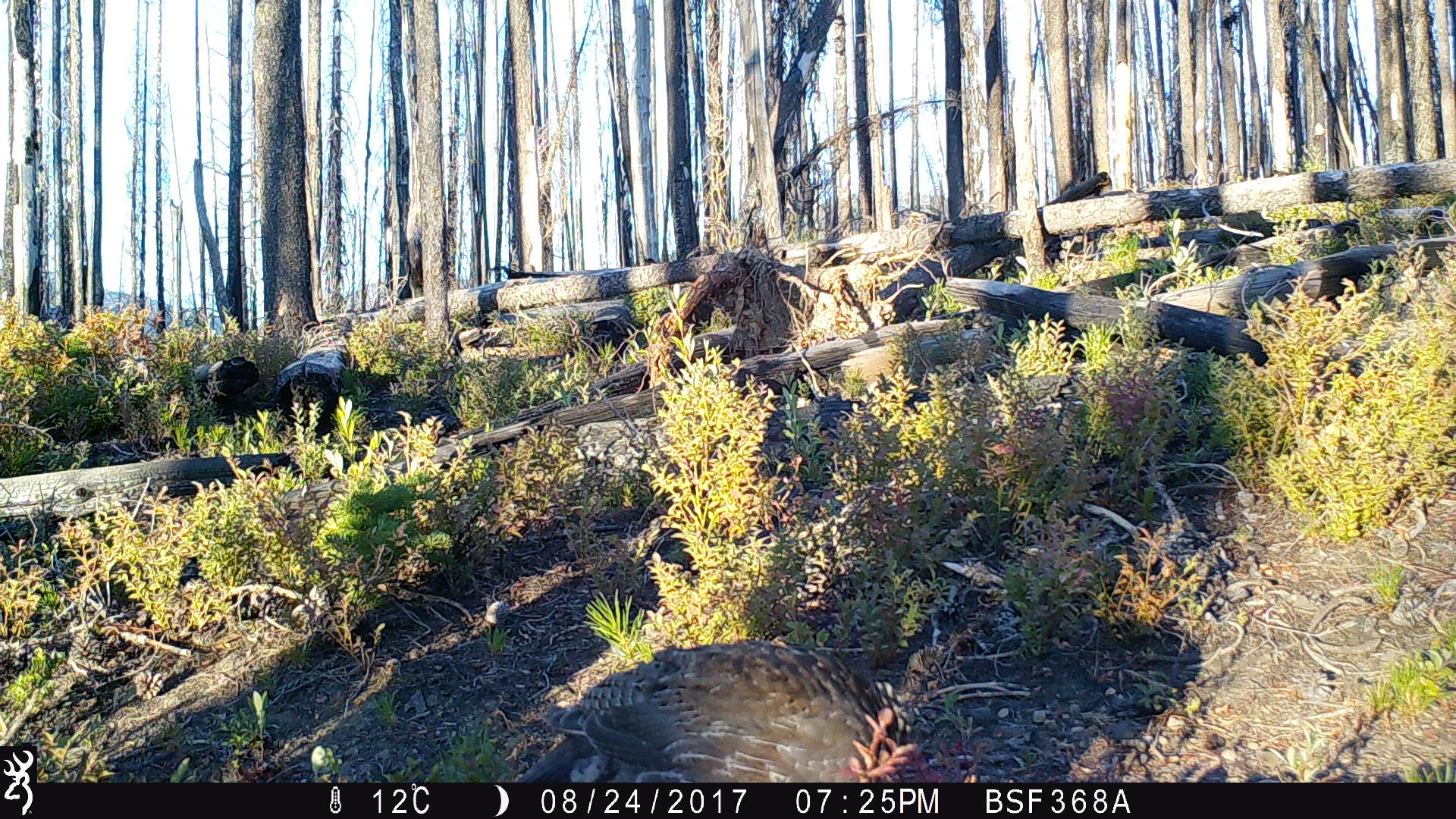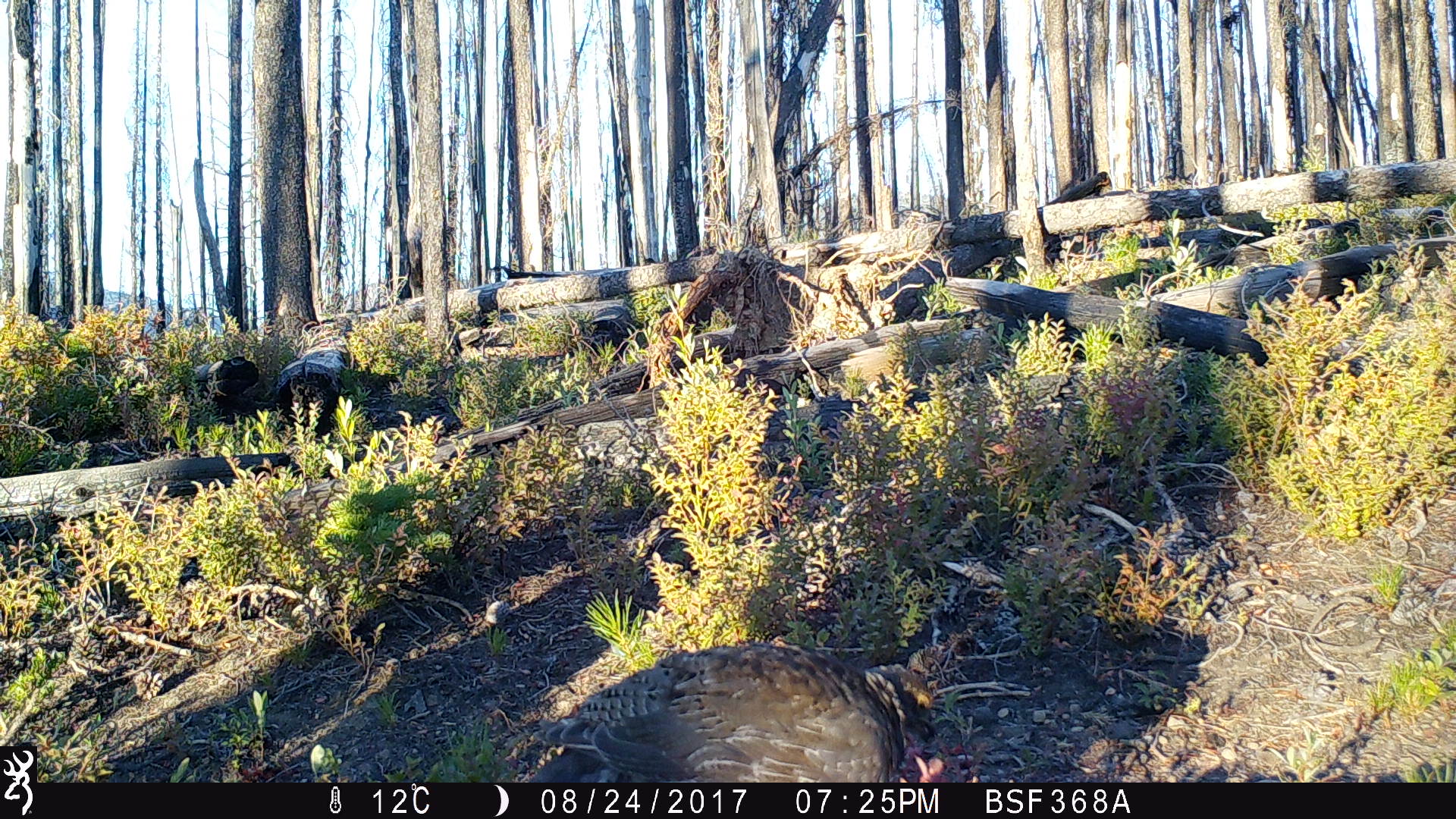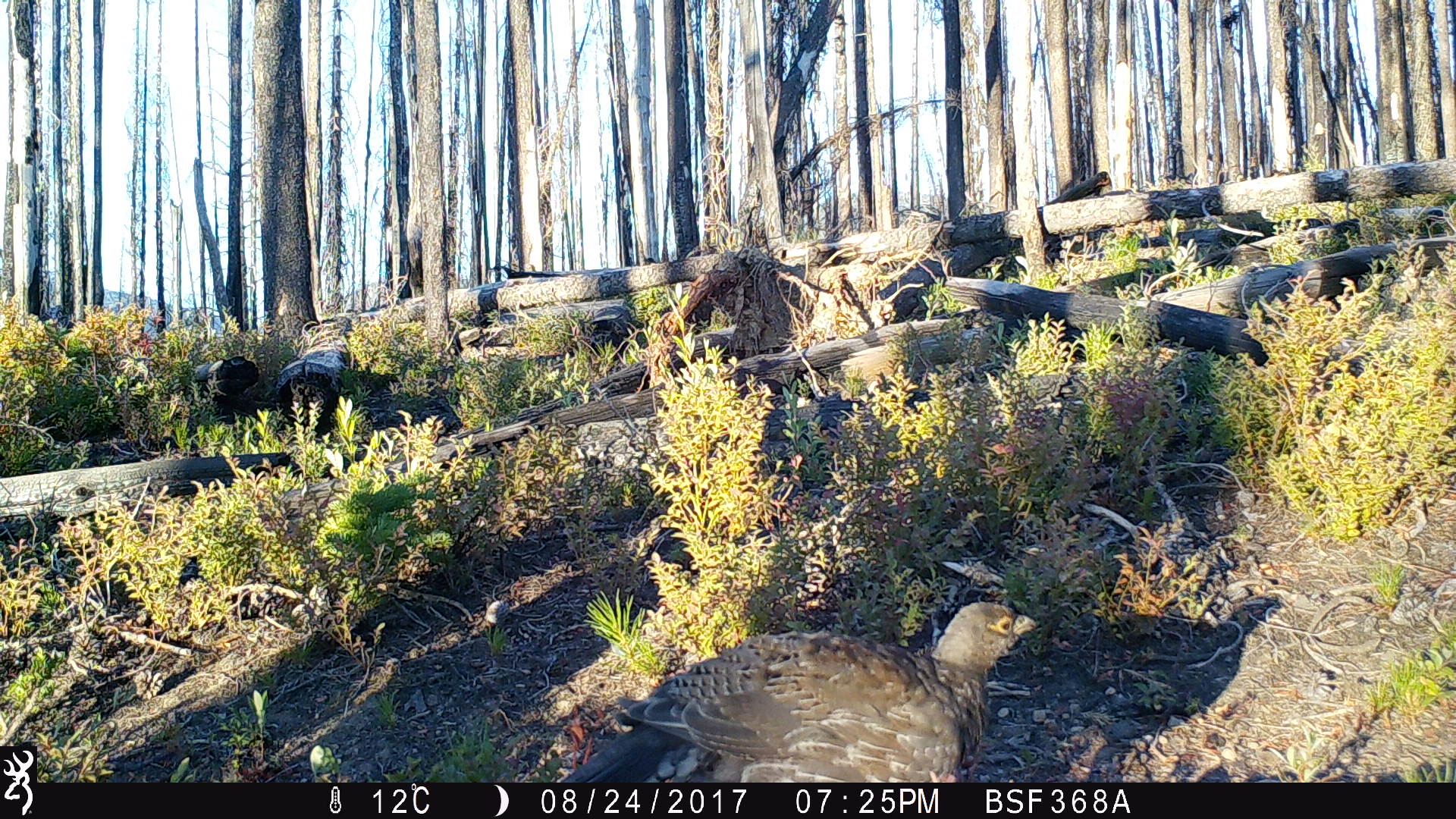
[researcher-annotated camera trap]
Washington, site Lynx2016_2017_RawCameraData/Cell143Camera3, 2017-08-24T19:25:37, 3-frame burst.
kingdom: Animalia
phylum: Chordata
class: Aves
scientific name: Aves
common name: birds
Aves (birds). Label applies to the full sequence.